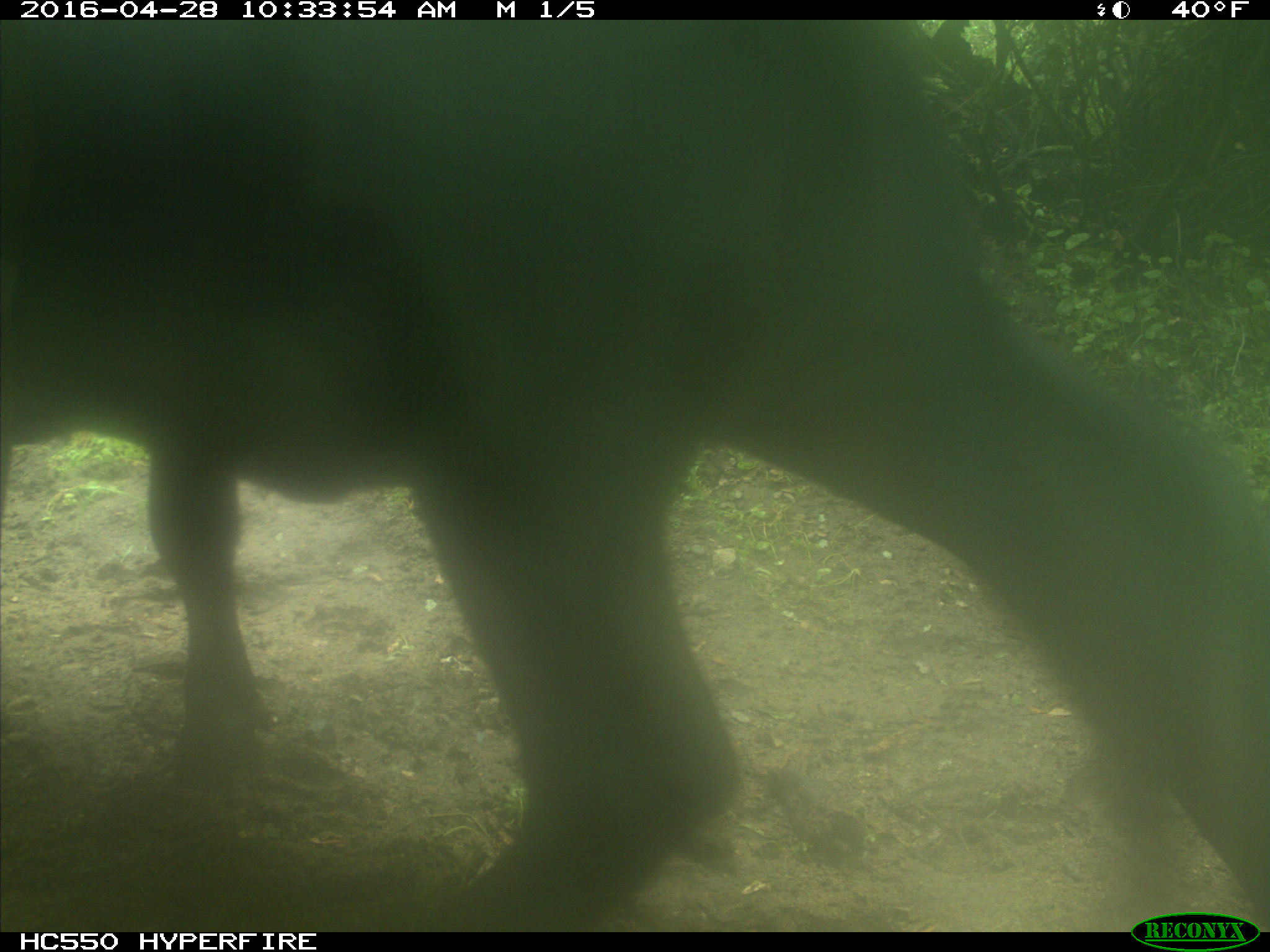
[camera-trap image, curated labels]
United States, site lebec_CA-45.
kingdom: Animalia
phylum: Chordata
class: Mammalia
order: Artiodactyla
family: Bovidae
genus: Bos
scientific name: Bos taurus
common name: domestic cow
Bos taurus (domestic cow).